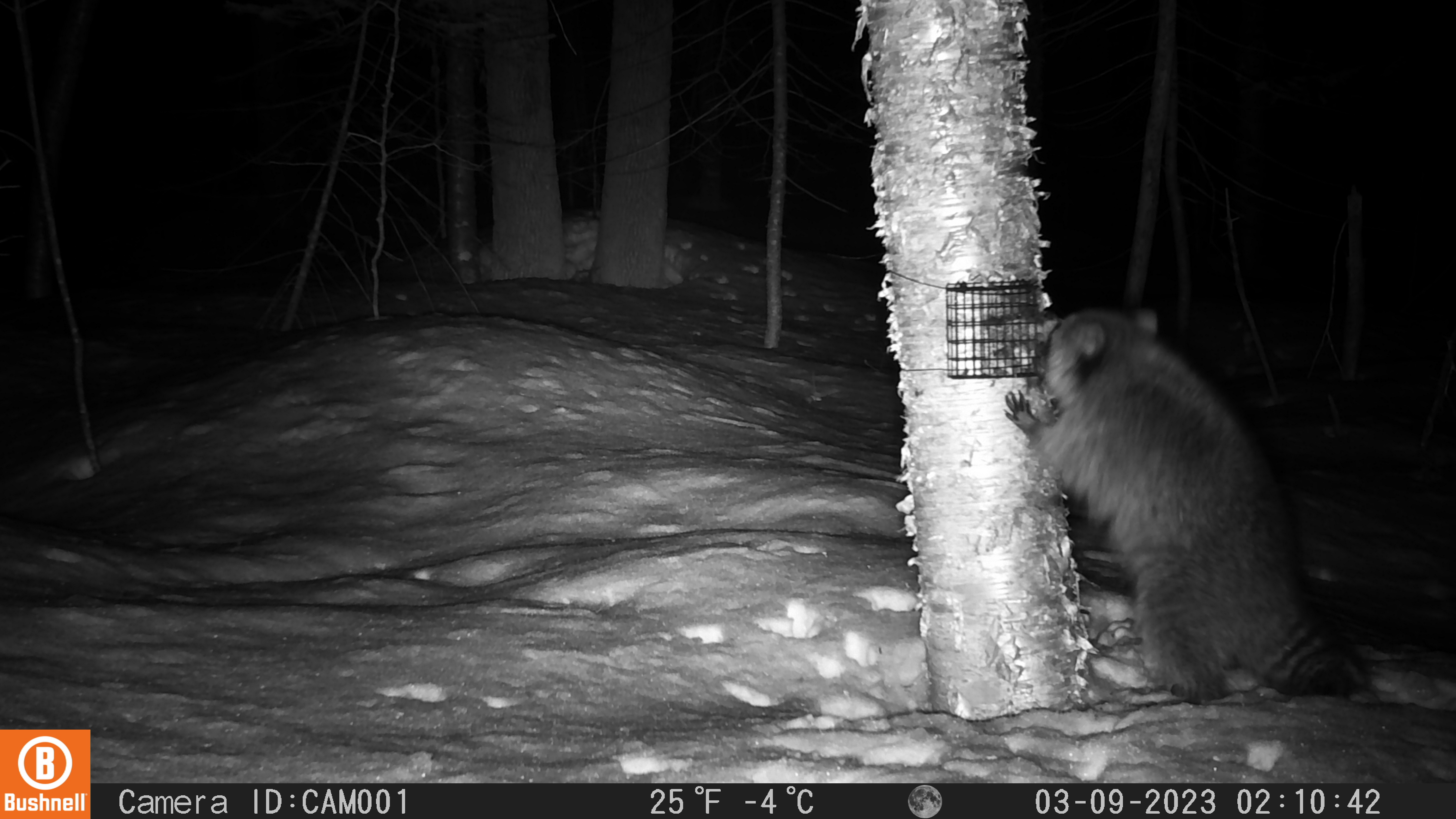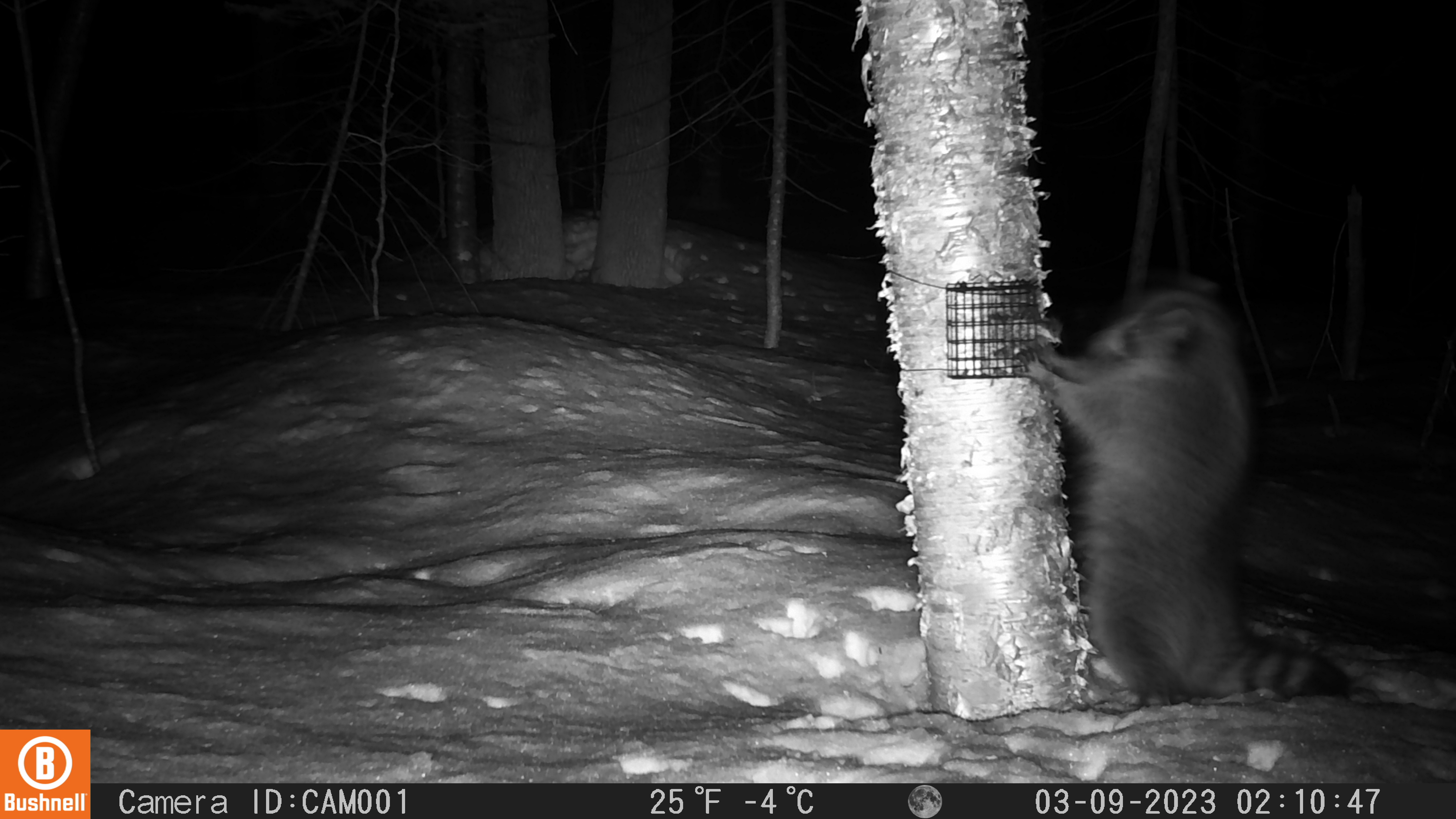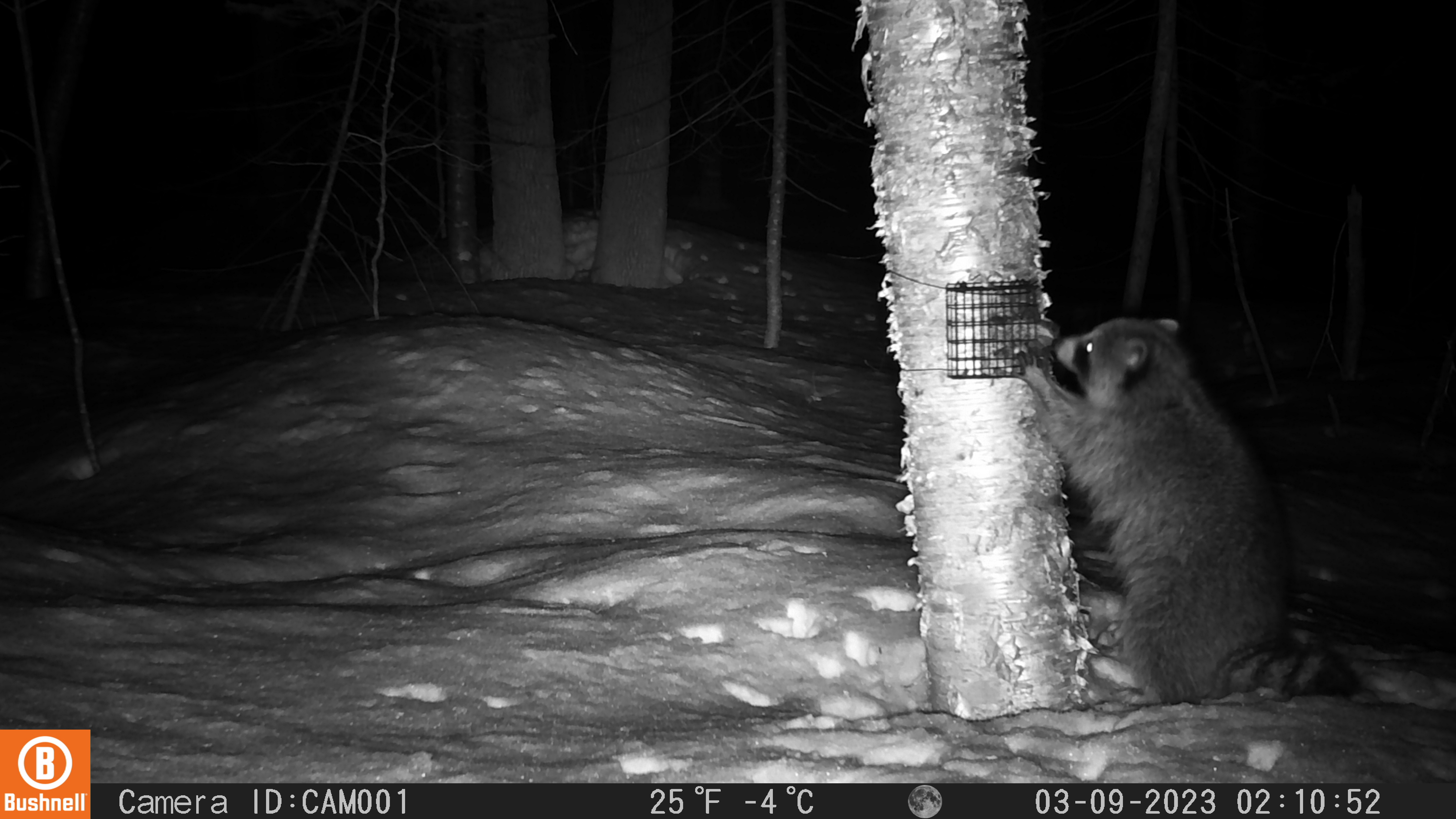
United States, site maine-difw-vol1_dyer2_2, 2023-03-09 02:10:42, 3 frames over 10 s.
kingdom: Animalia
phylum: Chordata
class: Mammalia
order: Carnivora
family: Procyonidae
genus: Procyon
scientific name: Procyon lotor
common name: raccoon